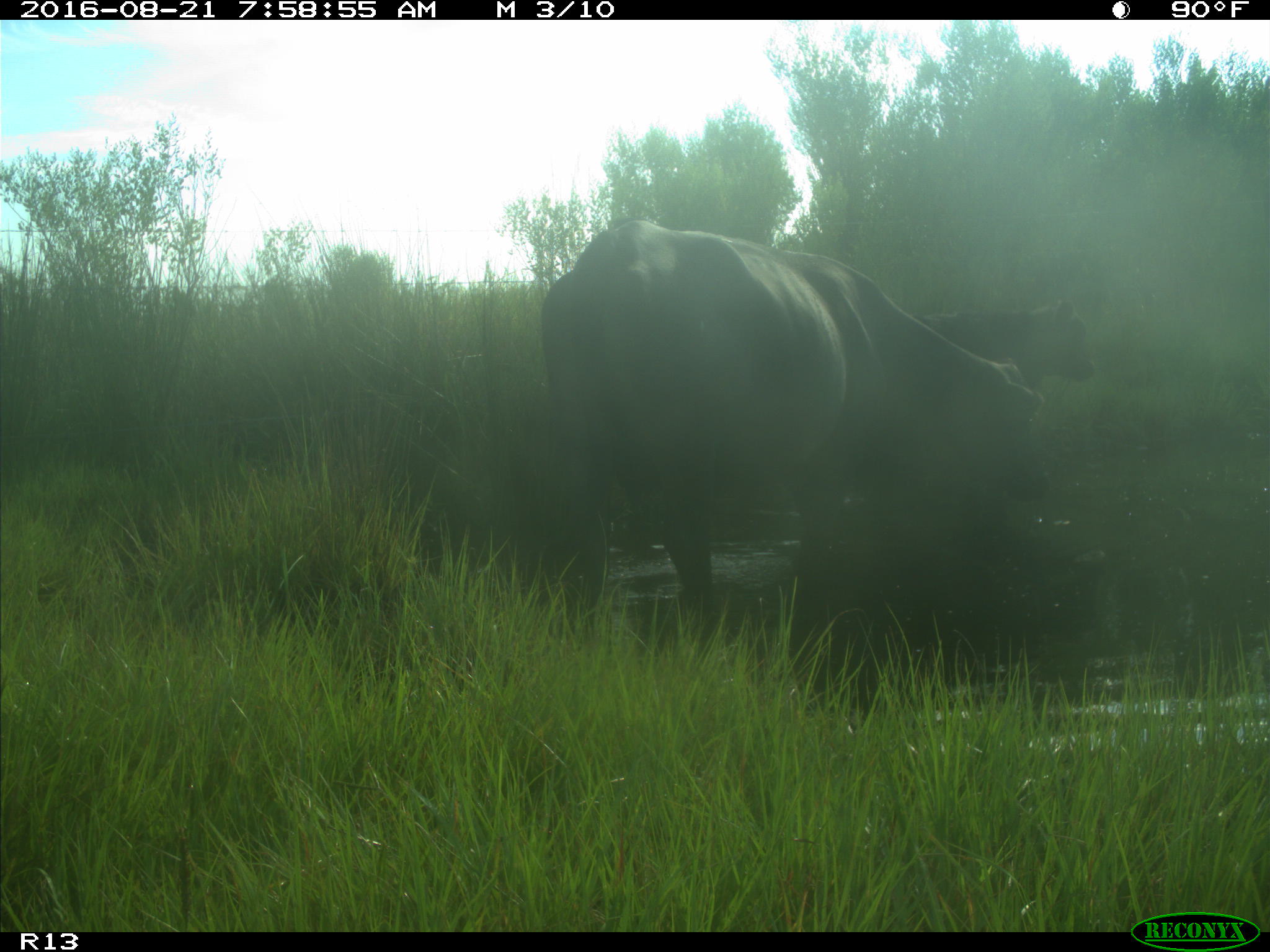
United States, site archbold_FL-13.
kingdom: Animalia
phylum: Chordata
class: Mammalia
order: Artiodactyla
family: Bovidae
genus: Bos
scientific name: Bos taurus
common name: domestic cow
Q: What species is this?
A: Bos taurus (domestic cow).